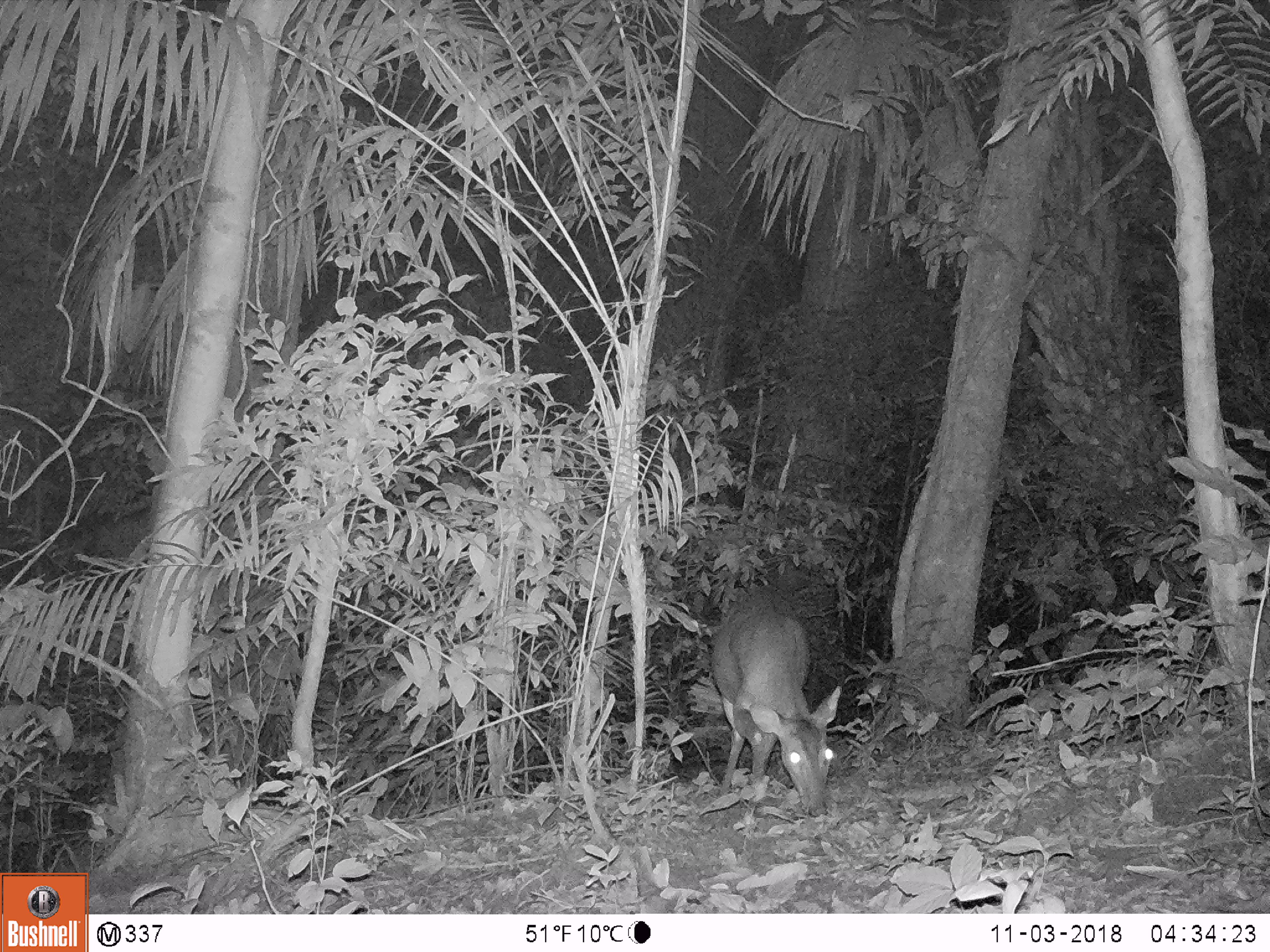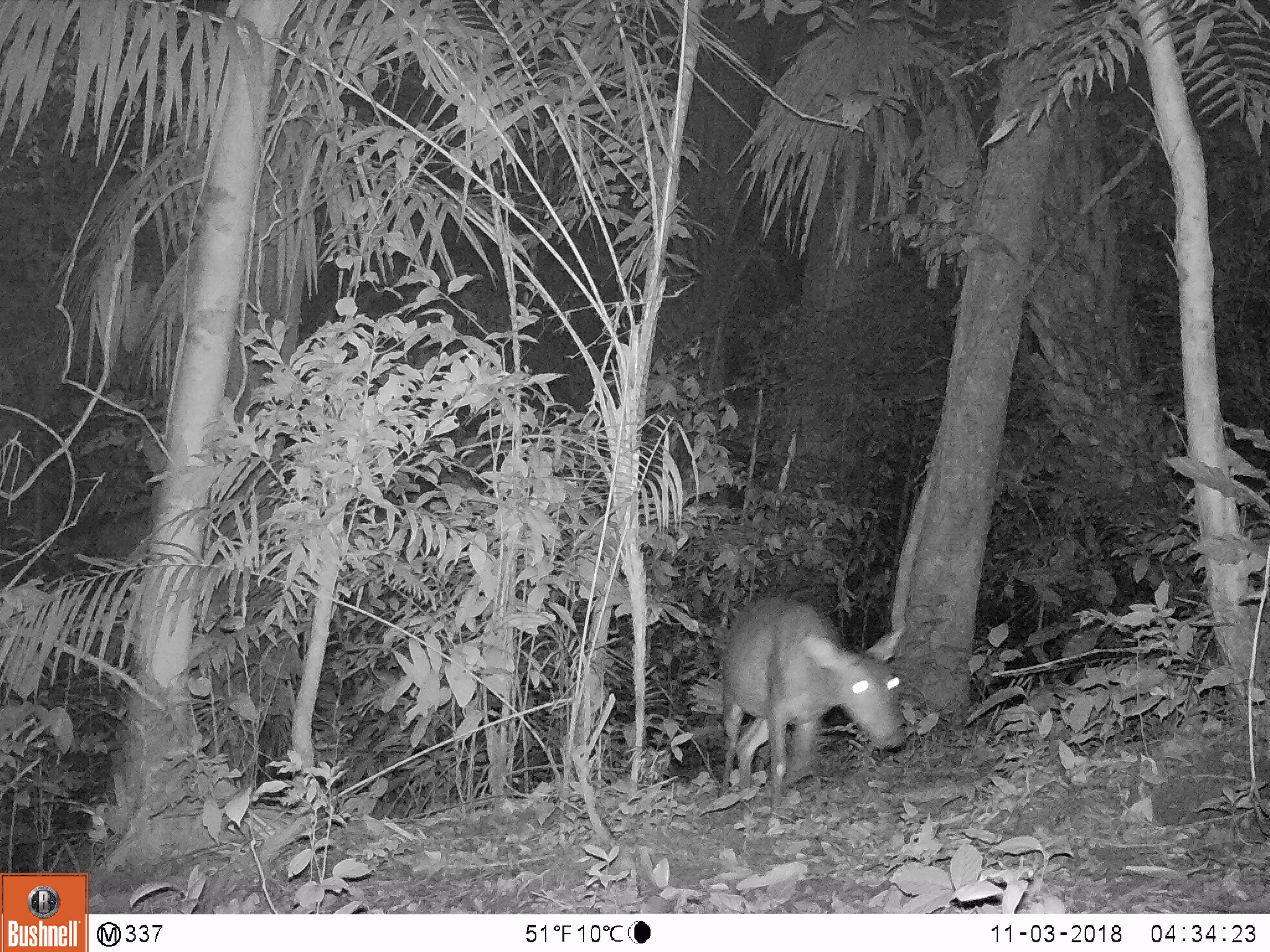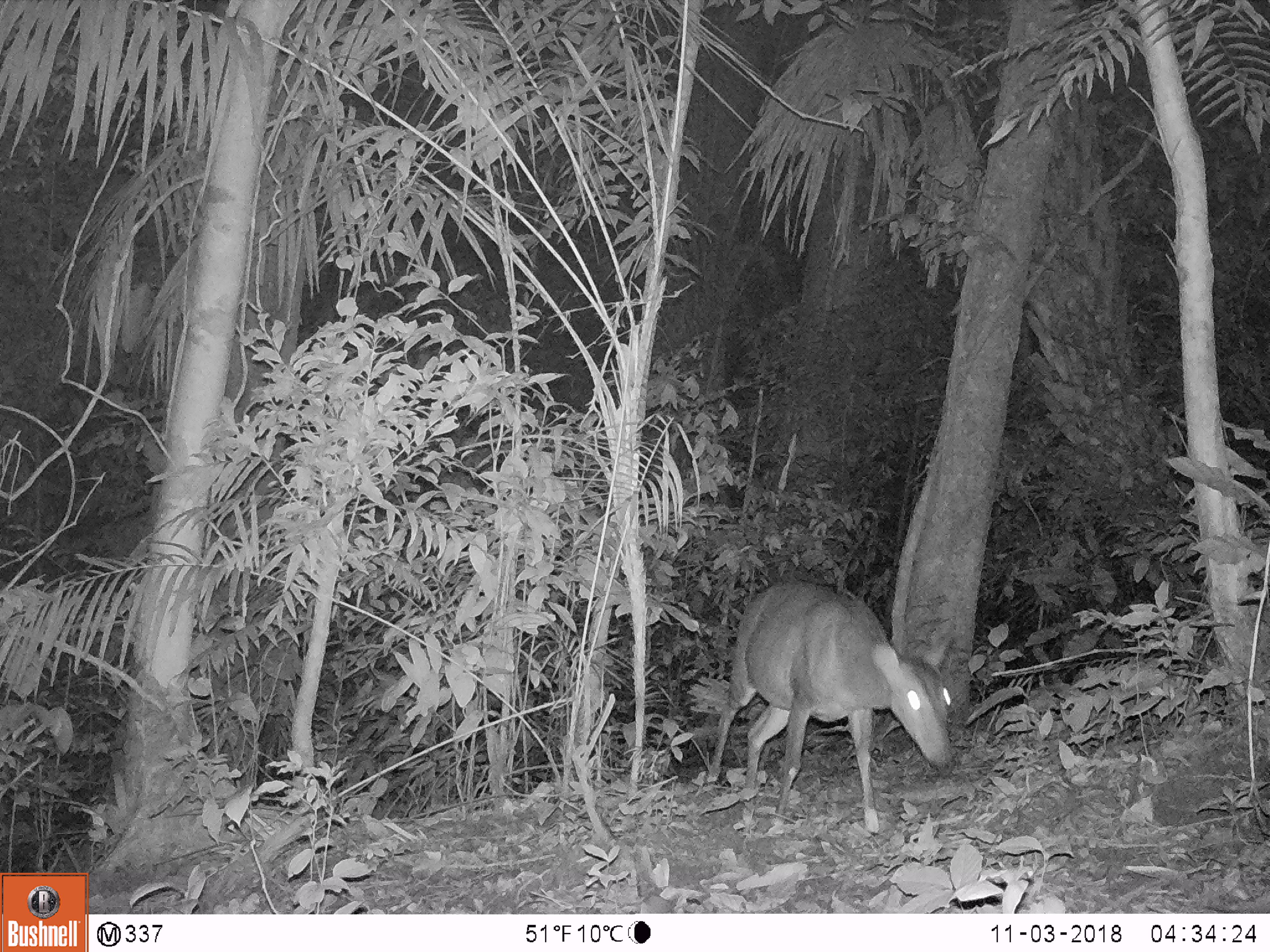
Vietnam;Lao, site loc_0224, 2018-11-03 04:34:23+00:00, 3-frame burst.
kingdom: Animalia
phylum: Chordata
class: Mammalia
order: Artiodactyla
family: Cervidae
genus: Muntiacus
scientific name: Muntiacus vuquangensis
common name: large-antlered muntjac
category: large antlered muntjac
Large antlered muntjac (large-antlered muntjac) (Muntiacus vuquangensis). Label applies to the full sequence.